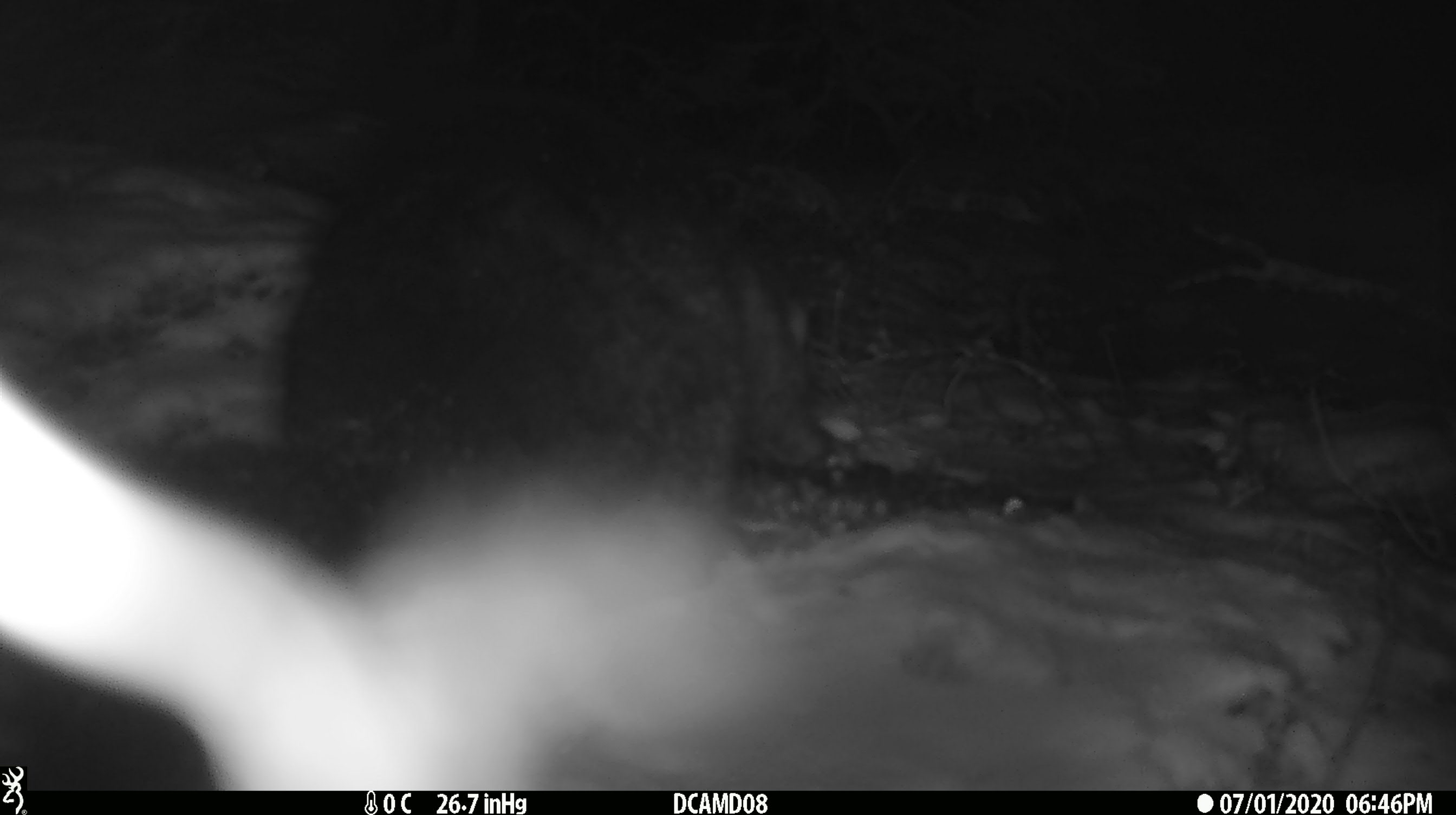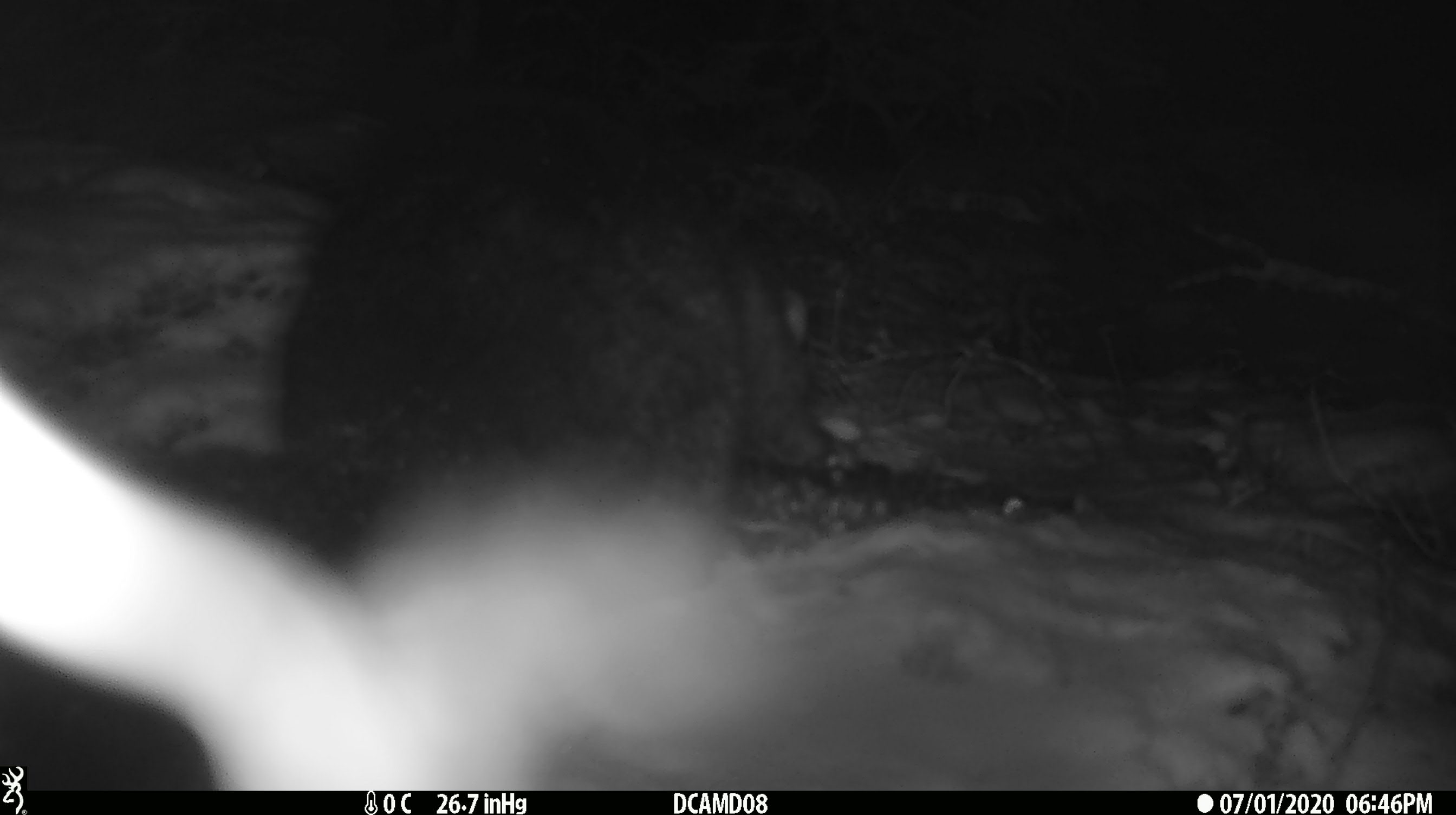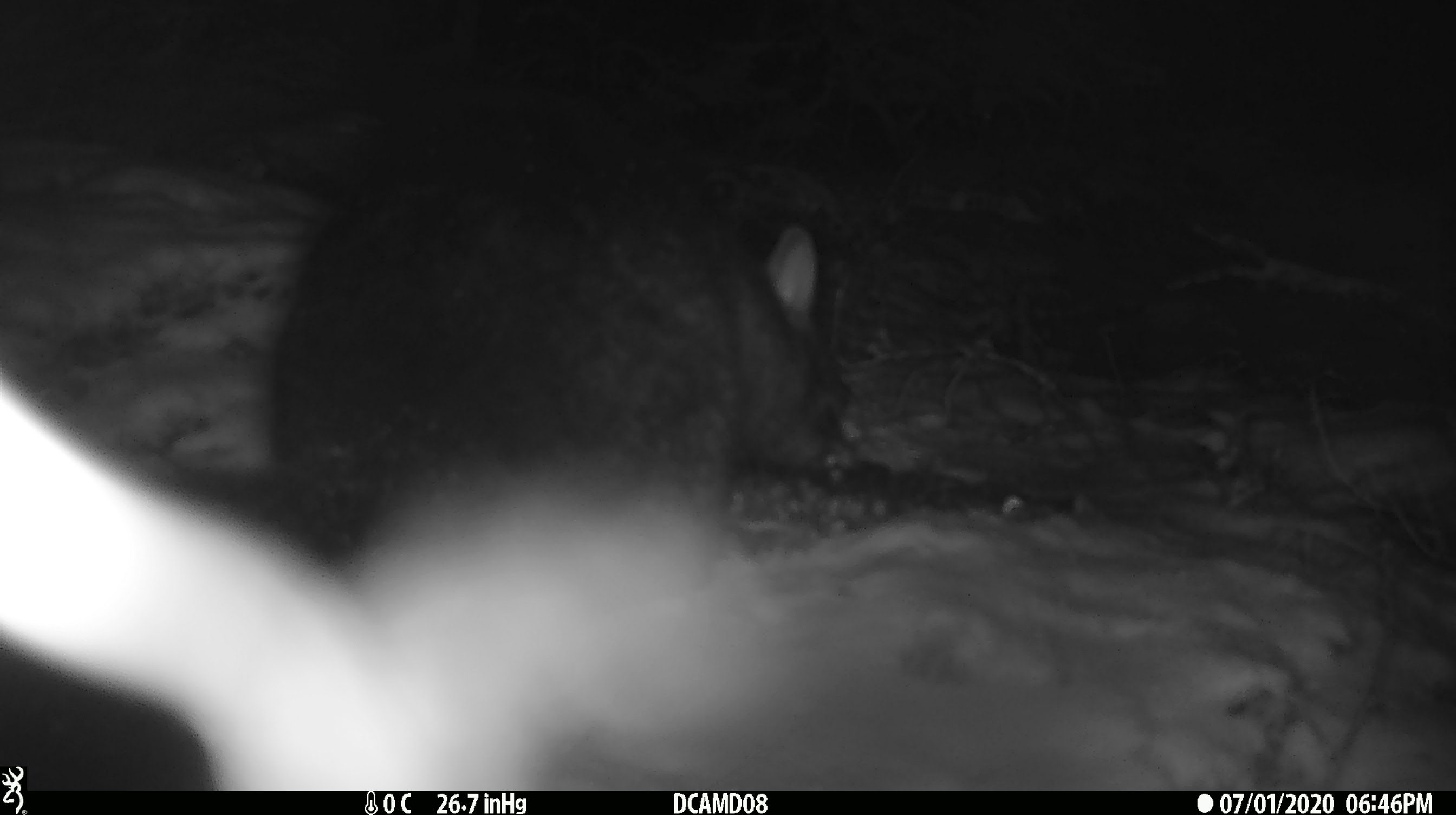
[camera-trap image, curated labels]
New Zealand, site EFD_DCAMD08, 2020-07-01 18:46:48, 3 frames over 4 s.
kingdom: Animalia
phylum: Chordata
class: Mammalia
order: Diprotodontia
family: Phalangeridae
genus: Trichosurus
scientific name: Trichosurus vulpecula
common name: common brushtail possum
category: possum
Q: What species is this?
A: Possum (common brushtail possum) (Trichosurus vulpecula).